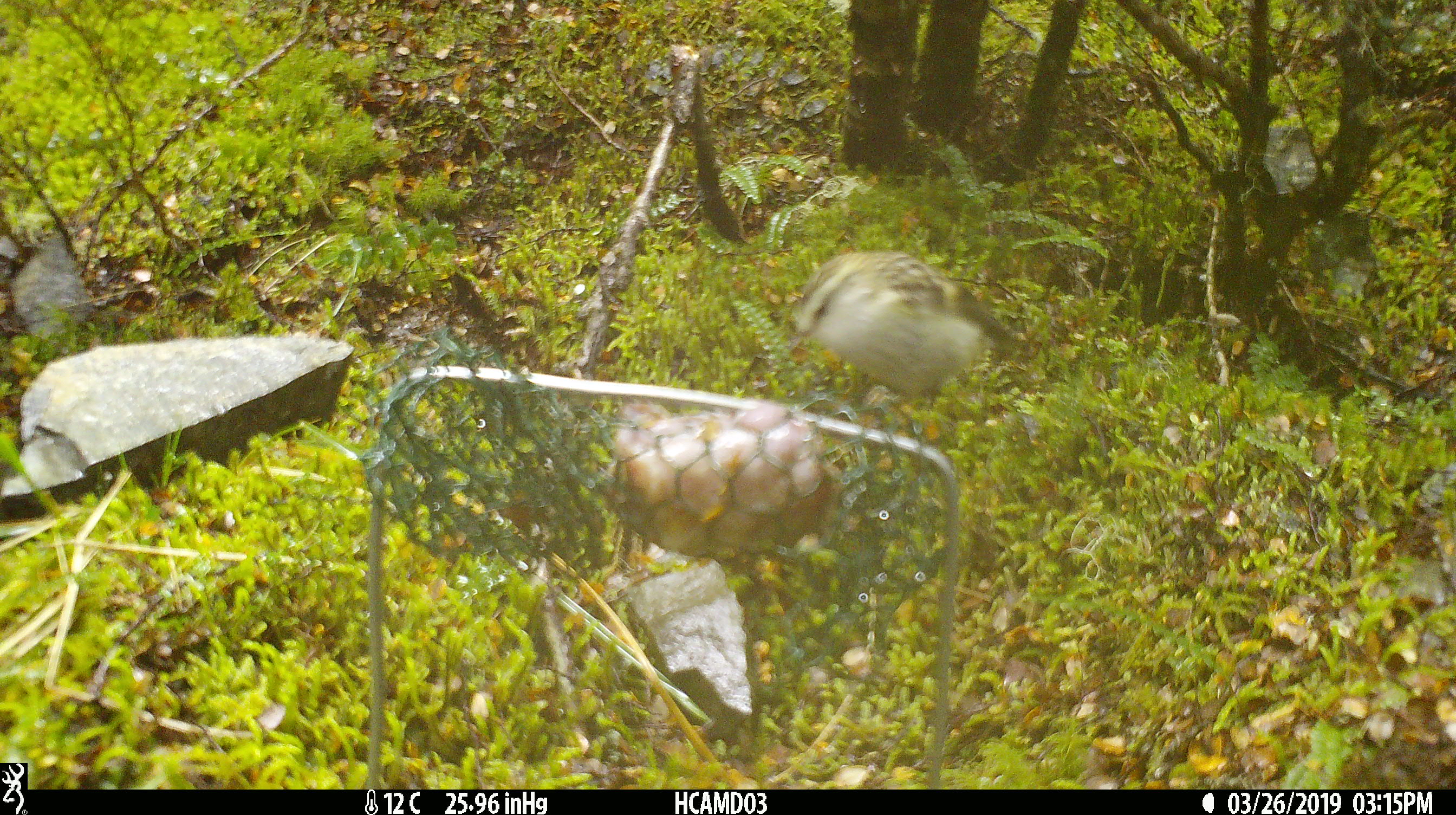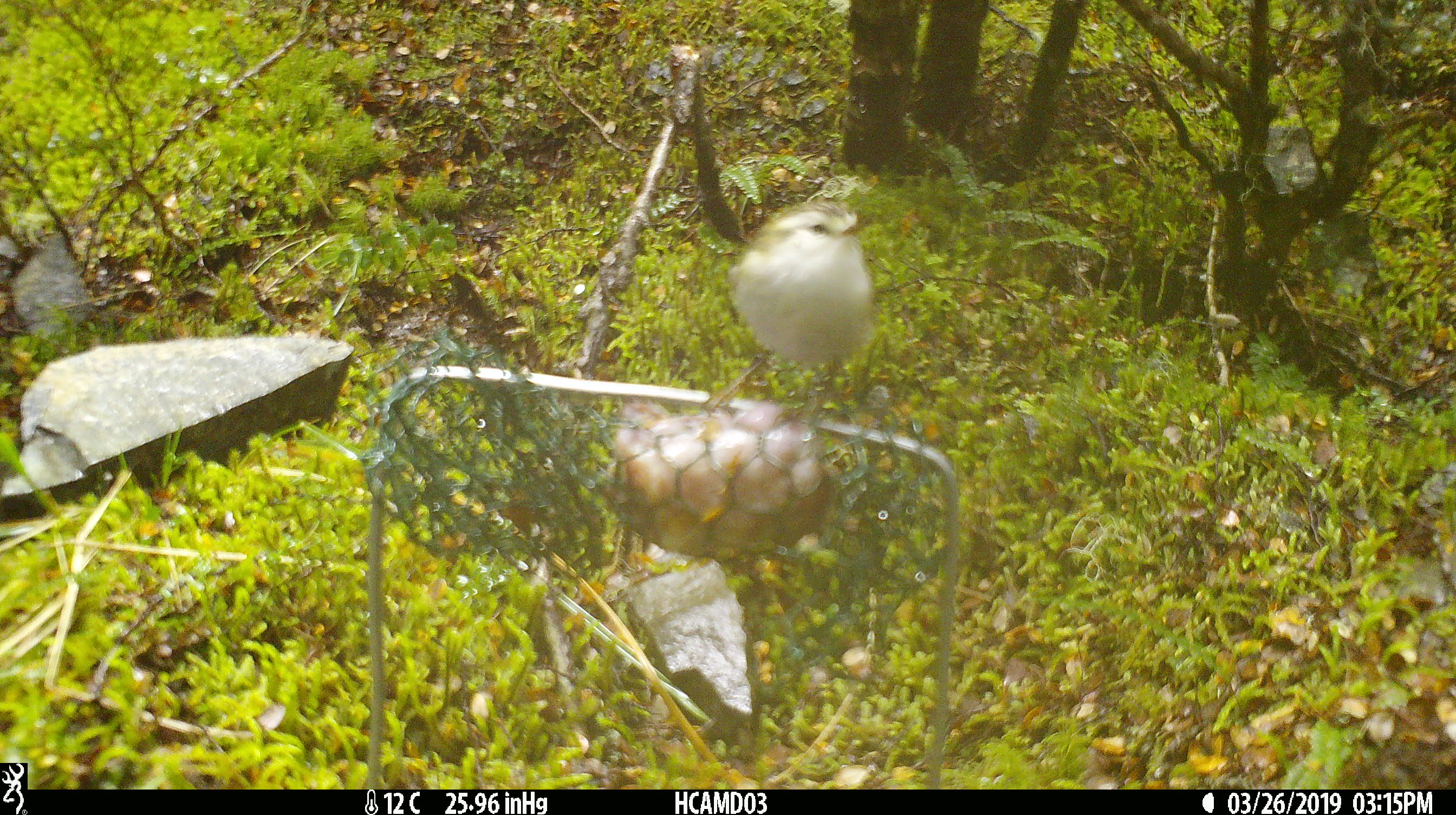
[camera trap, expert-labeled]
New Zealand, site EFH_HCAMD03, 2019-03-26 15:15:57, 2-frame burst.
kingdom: Animalia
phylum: Chordata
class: Aves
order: Passeriformes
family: Acanthisittidae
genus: Acanthisitta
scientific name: Acanthisitta chloris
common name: rifleman